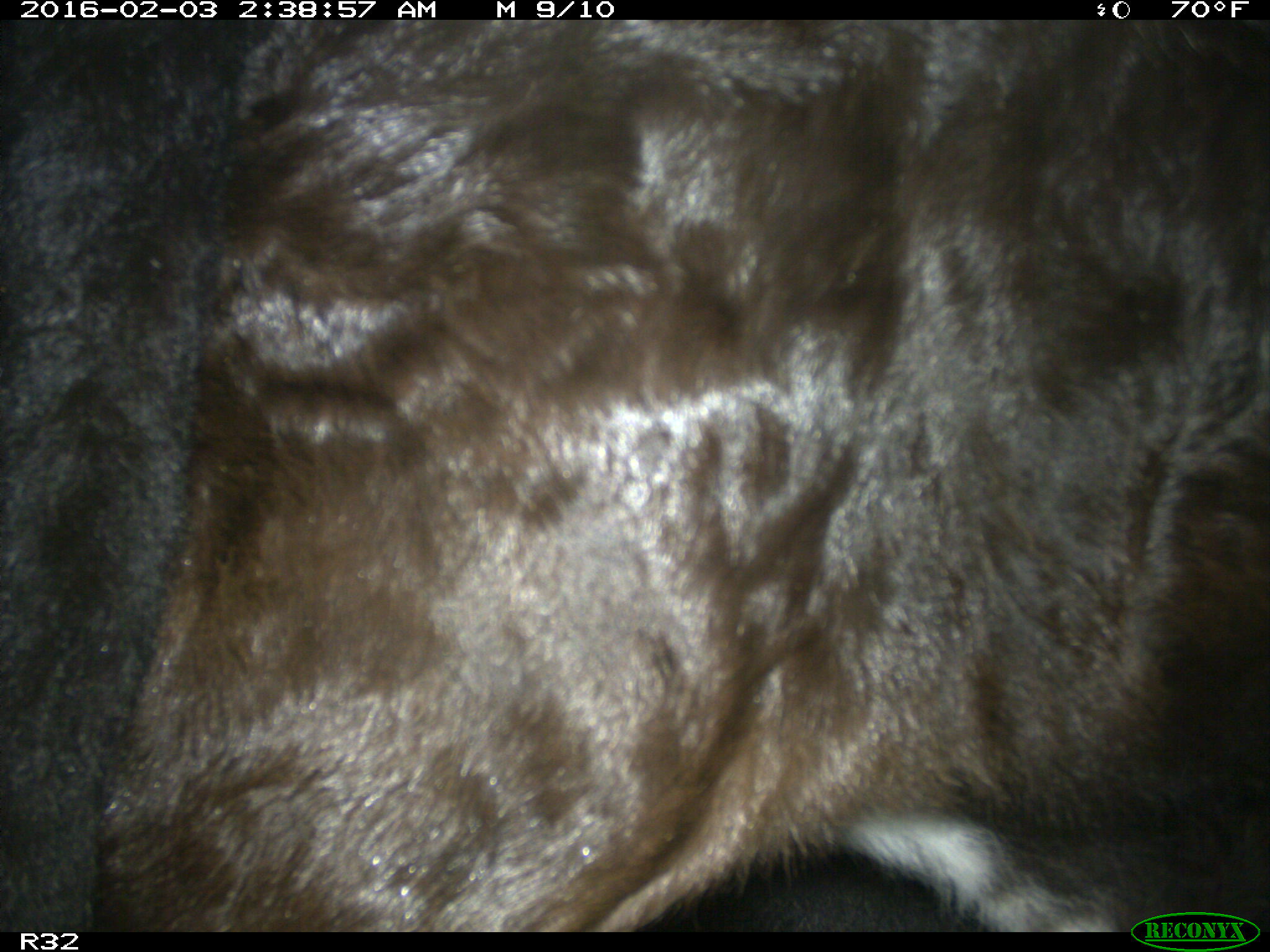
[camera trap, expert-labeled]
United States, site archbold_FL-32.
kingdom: Animalia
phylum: Chordata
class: Mammalia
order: Artiodactyla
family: Bovidae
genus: Bos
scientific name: Bos taurus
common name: domestic cow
Bos taurus (domestic cow).